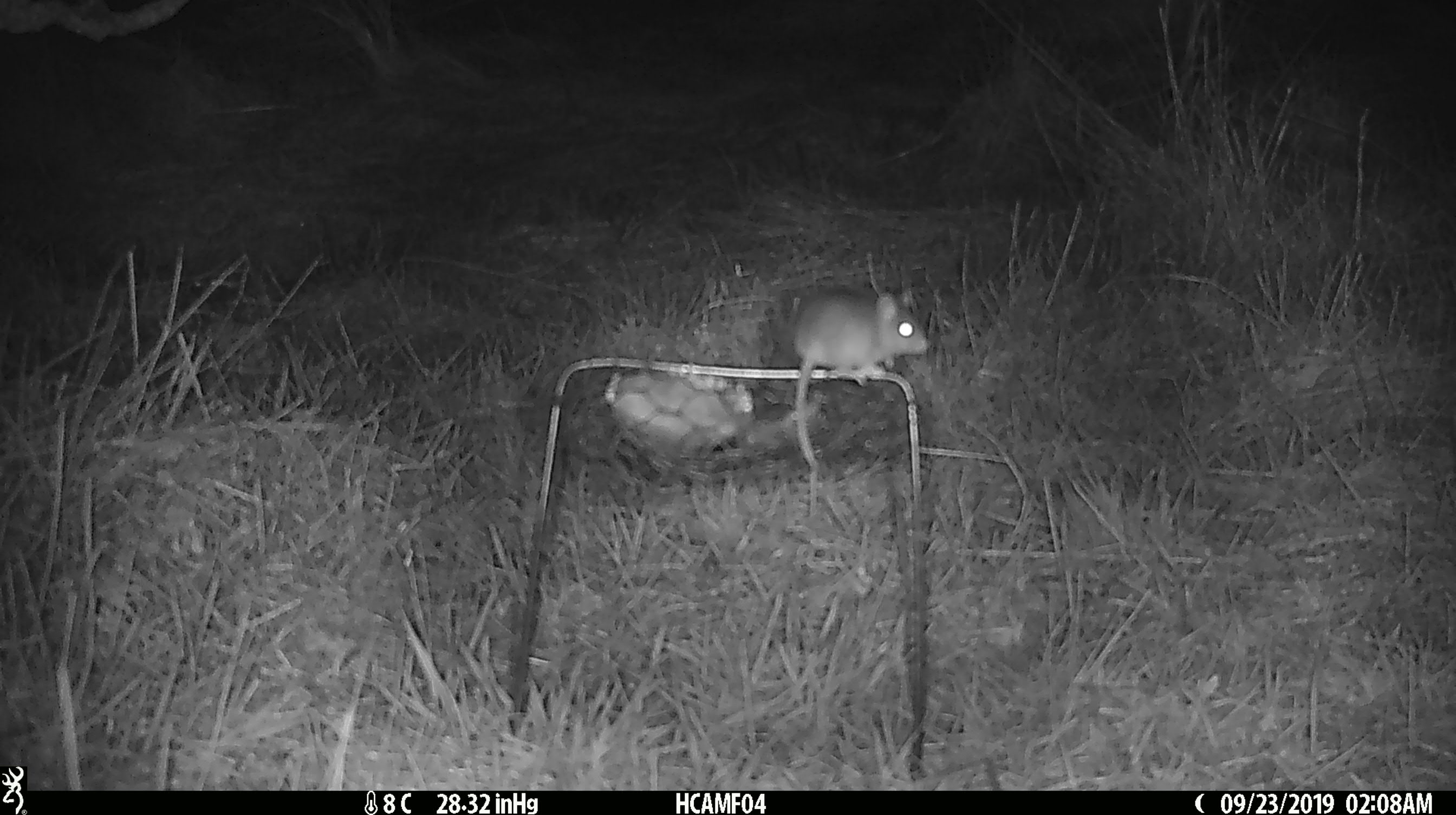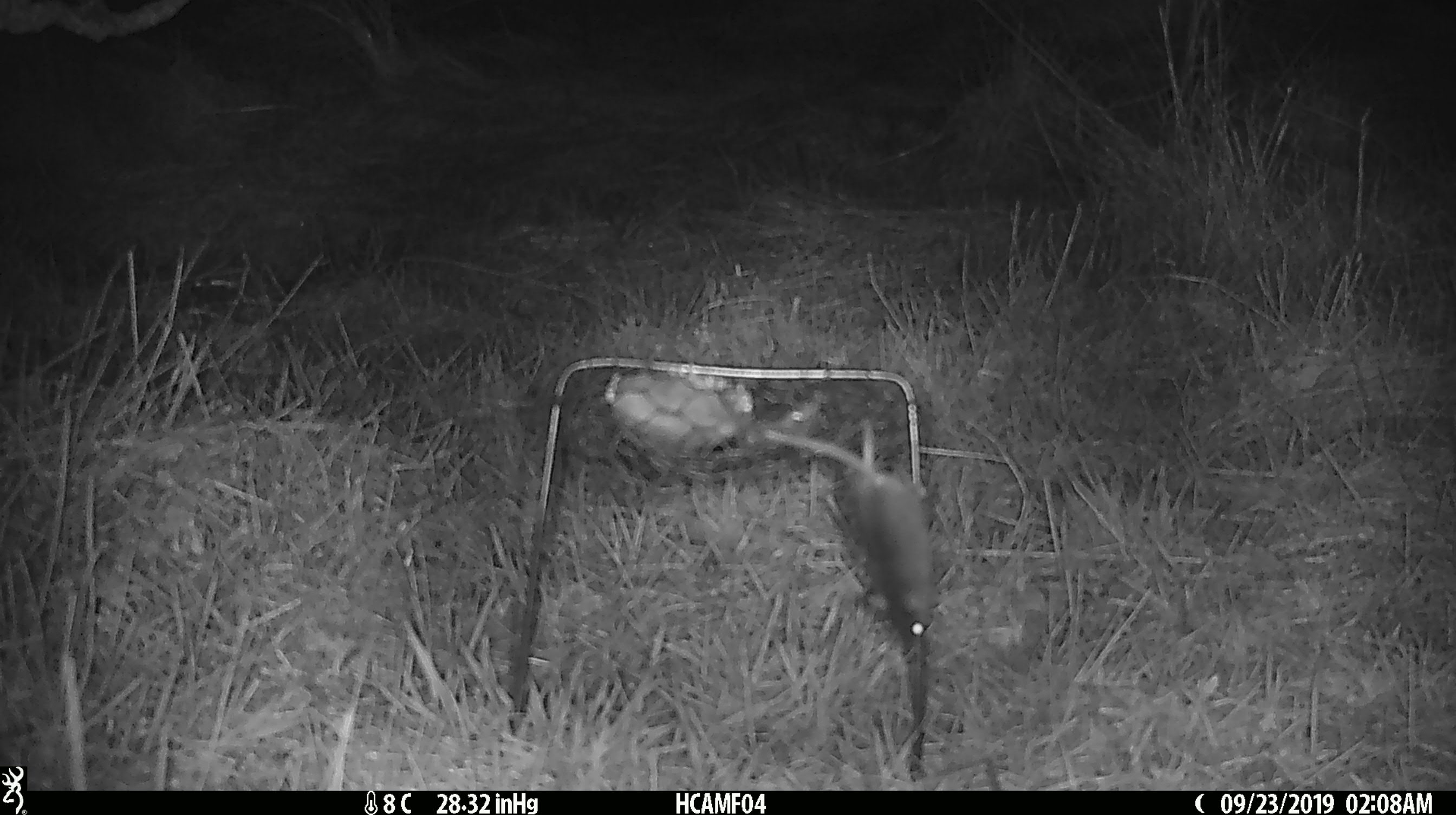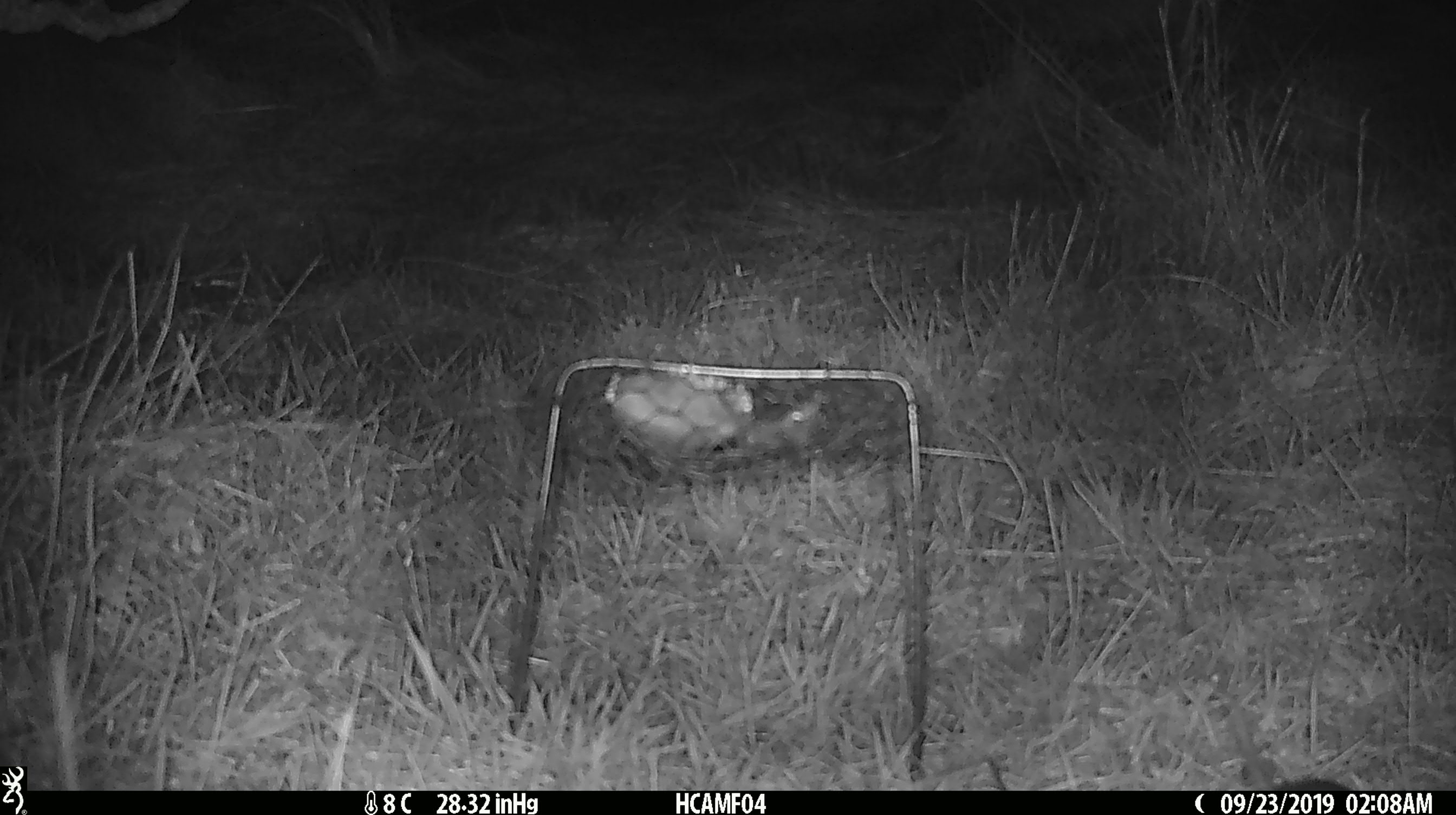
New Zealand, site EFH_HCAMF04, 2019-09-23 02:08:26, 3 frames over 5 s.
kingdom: Animalia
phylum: Chordata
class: Mammalia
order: Rodentia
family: Muridae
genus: Mus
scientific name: Mus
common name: mouse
Mouse (Mus).